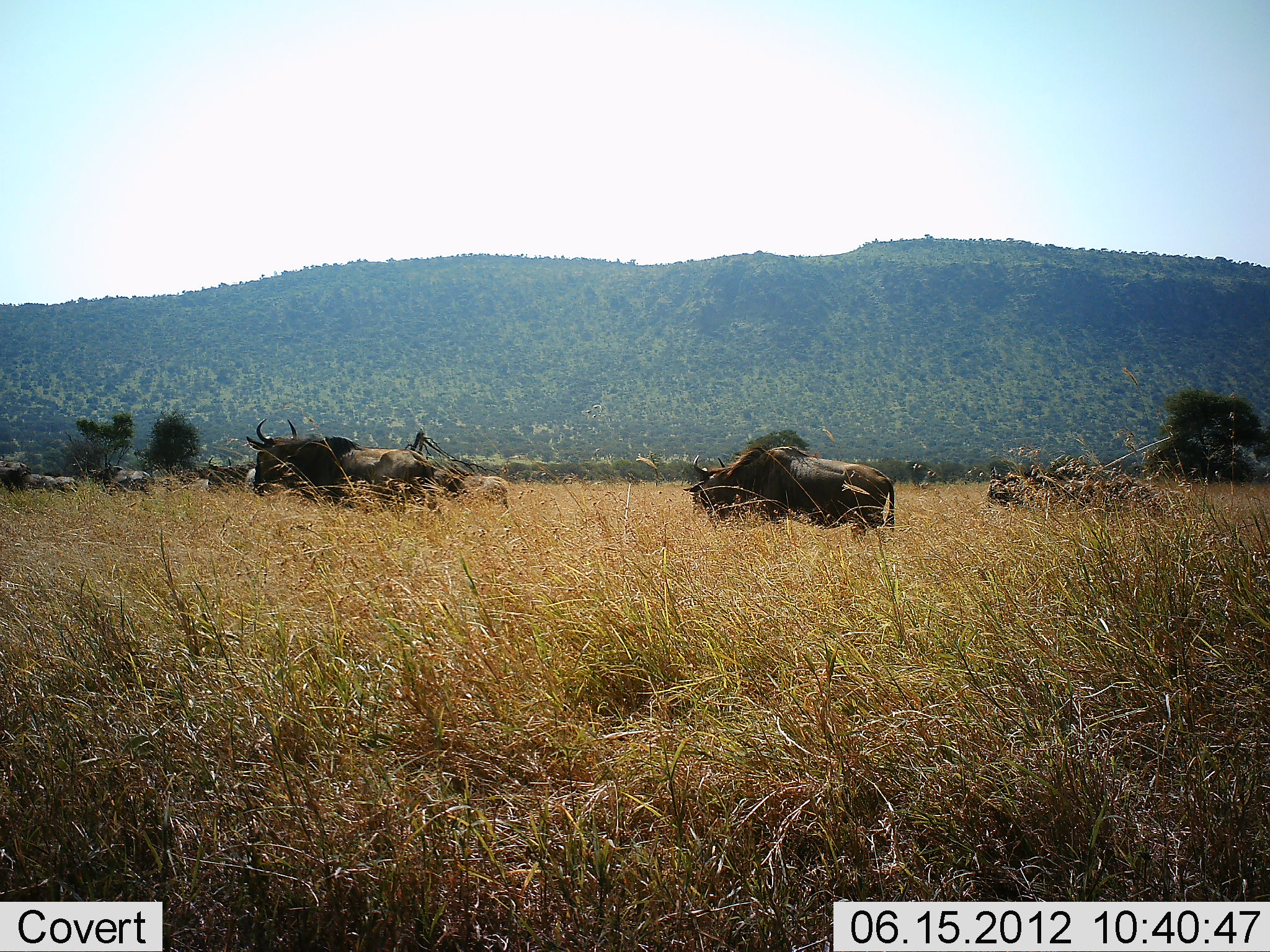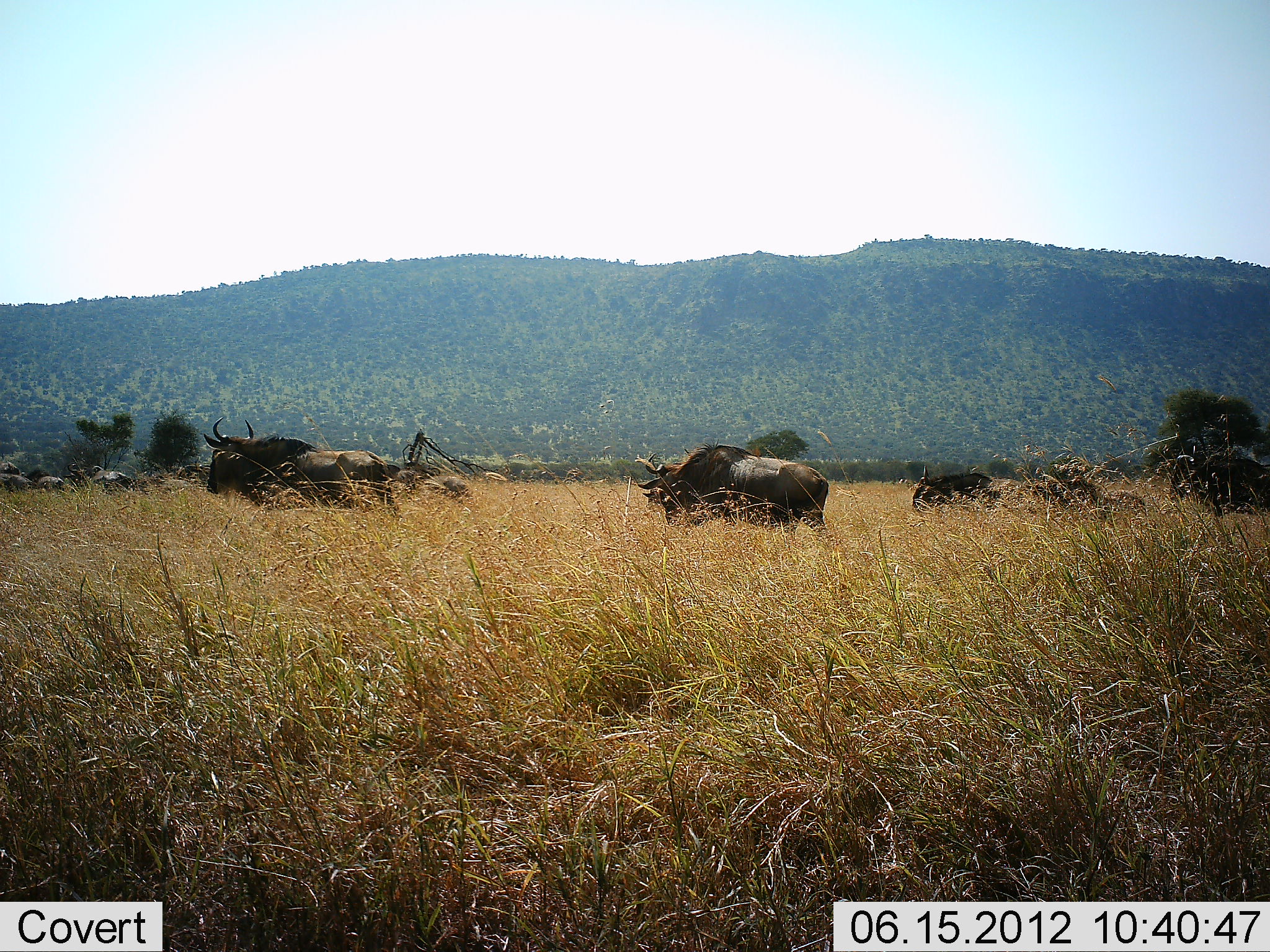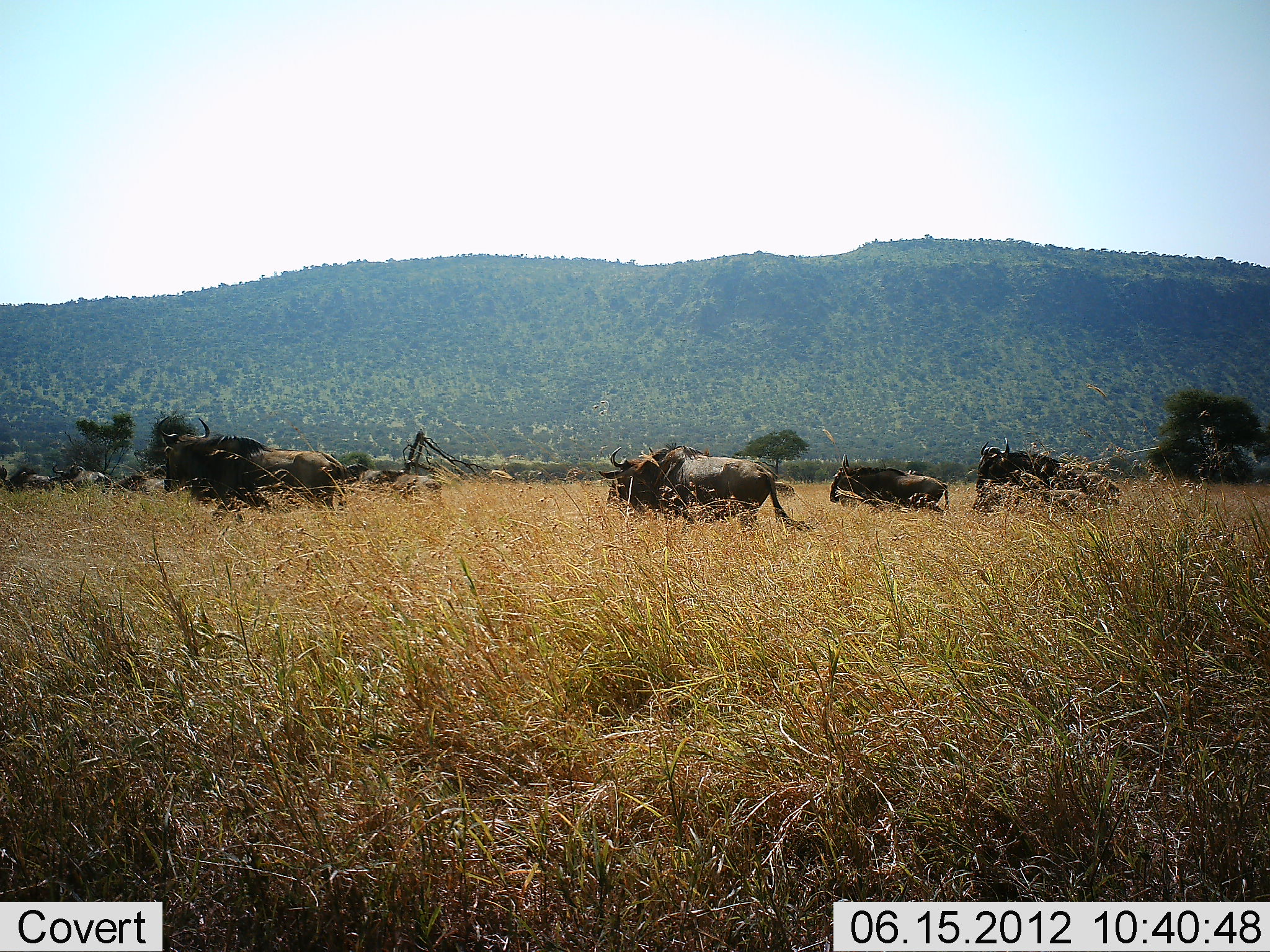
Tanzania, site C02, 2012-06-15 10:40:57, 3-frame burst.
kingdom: Animalia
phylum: Chordata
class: Mammalia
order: Artiodactyla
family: Bovidae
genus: Connochaetes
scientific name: Connochaetes taurinus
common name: blue wildebeest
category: wildebeest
Wildebeest (blue wildebeest) (Connochaetes taurinus), count 11-50. Behavior (volunteer vote fractions): standing 0%, resting 0%, moving 100%, interacting 0%. Young present (vote fraction): 10%. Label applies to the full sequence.